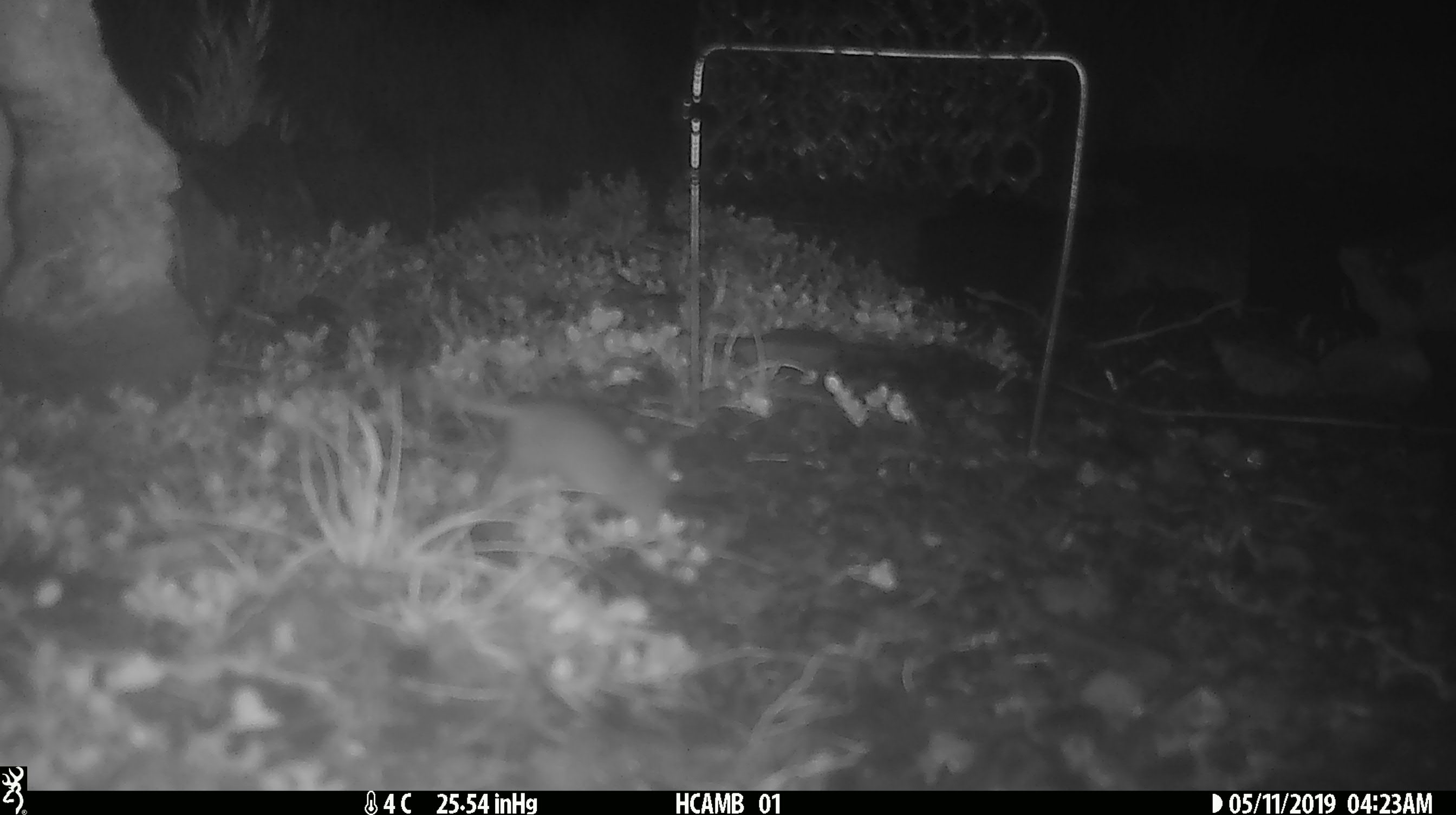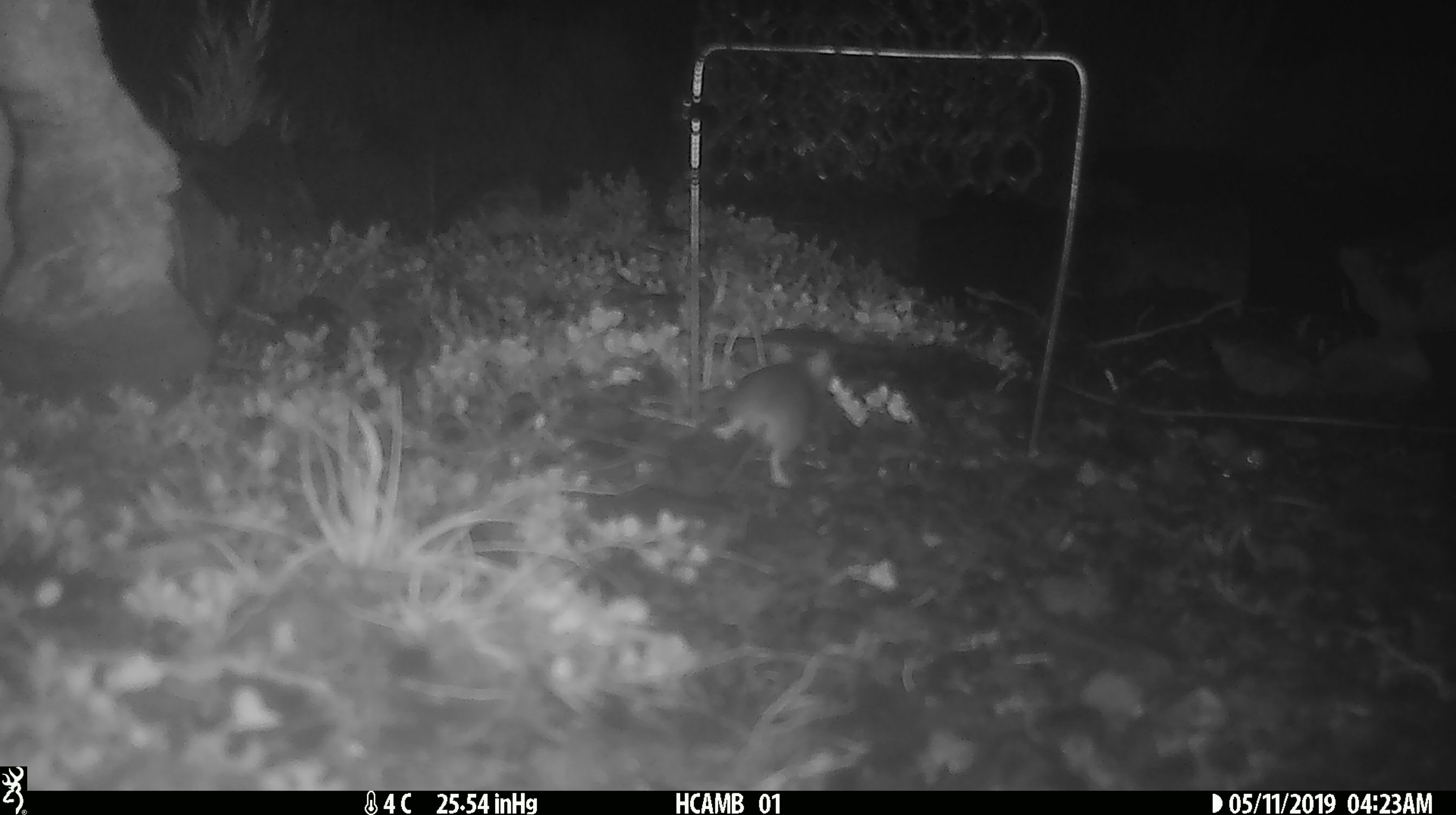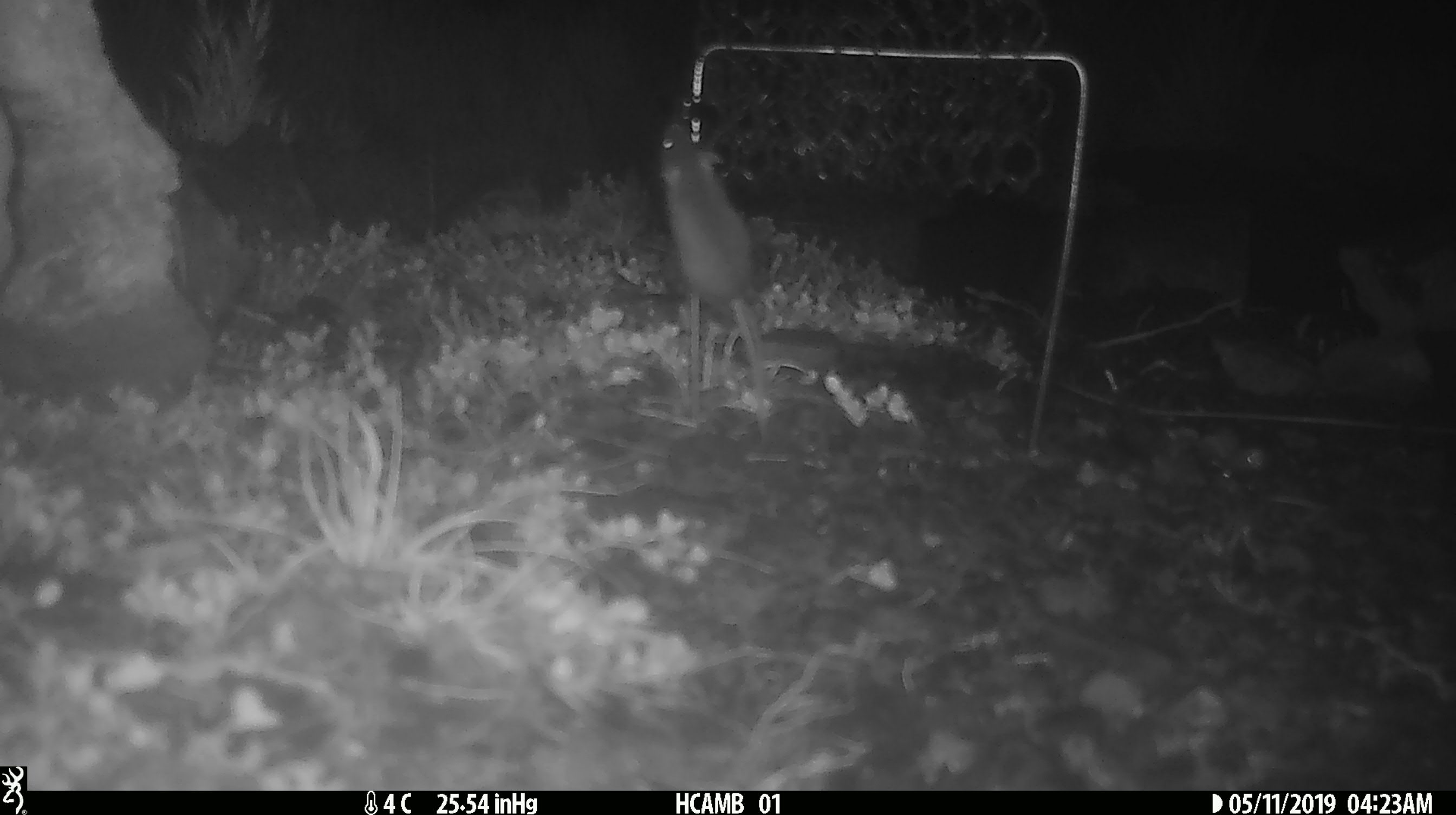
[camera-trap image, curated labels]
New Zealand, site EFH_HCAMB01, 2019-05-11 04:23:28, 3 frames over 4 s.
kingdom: Animalia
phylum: Chordata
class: Mammalia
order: Rodentia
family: Muridae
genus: Mus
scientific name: Mus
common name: mouse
Mouse (Mus).